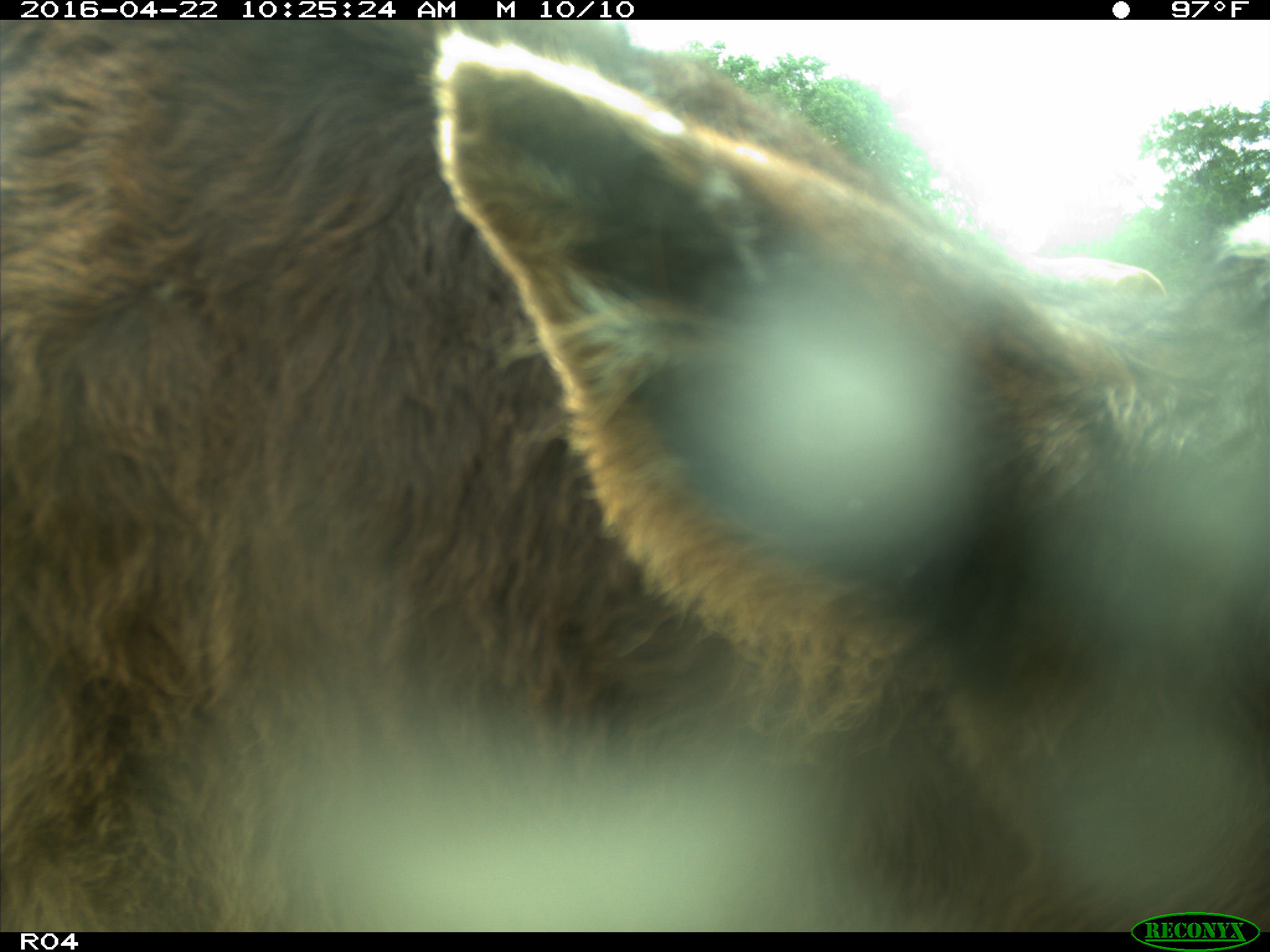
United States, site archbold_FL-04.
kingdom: Animalia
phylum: Chordata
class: Mammalia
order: Artiodactyla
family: Bovidae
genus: Bos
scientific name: Bos taurus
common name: domestic cow